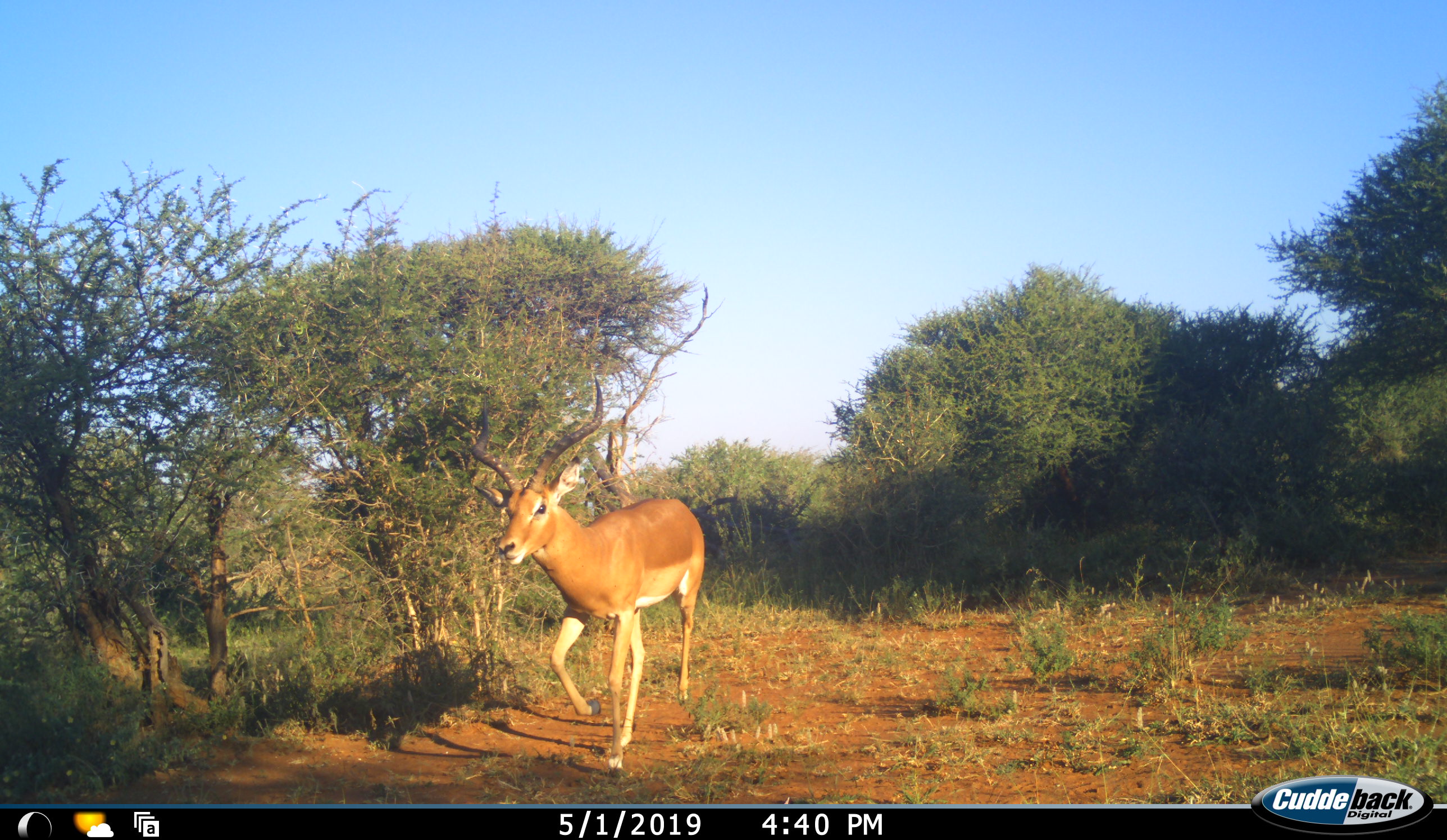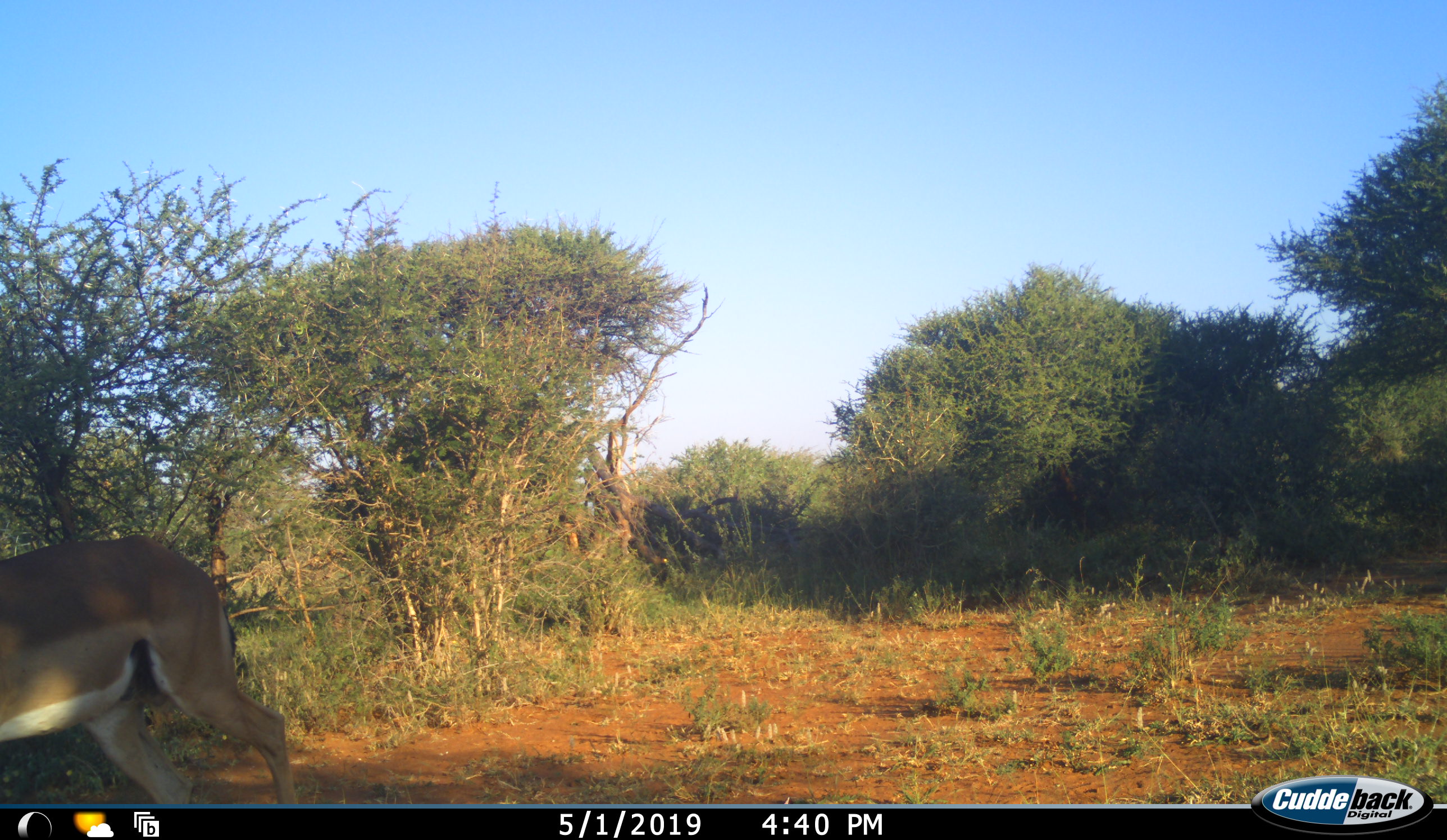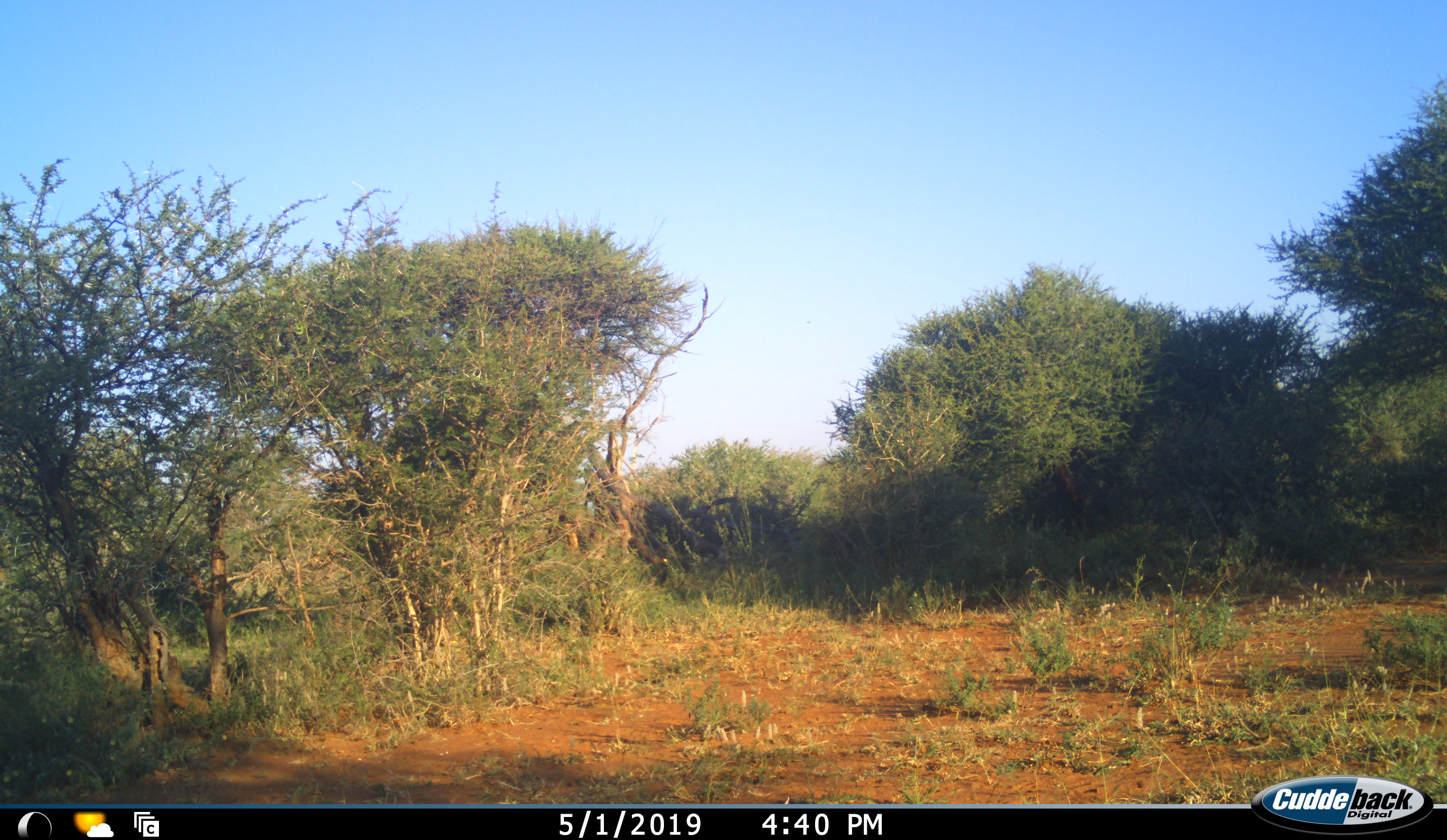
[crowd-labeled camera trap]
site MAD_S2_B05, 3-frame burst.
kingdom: Animalia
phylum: Chordata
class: Mammalia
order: Artiodactyla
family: Bovidae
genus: Aepyceros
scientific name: Aepyceros melampus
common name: impala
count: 1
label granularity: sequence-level